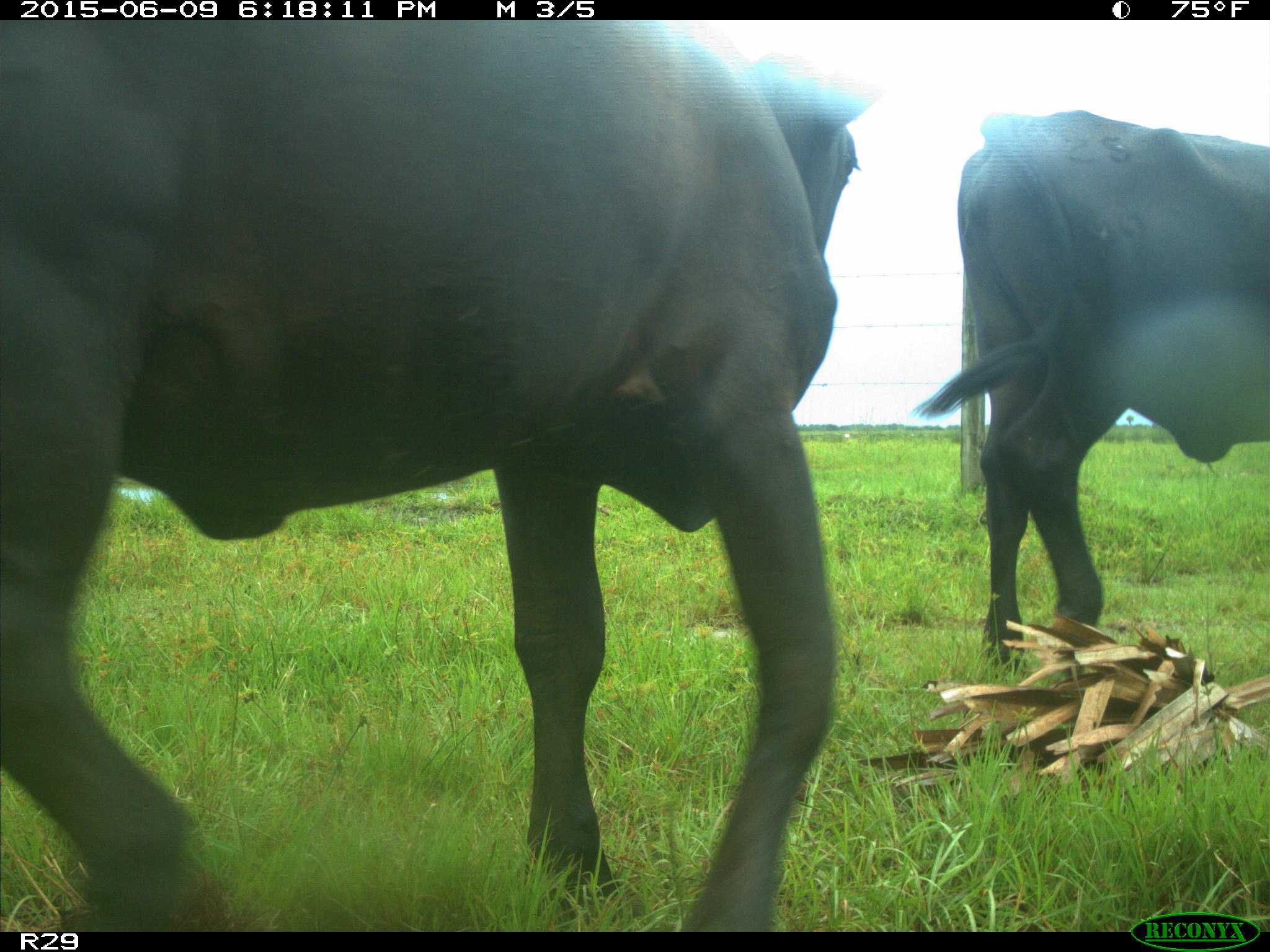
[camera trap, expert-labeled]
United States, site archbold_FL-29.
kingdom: Animalia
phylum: Chordata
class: Mammalia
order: Artiodactyla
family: Bovidae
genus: Bos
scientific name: Bos taurus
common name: domestic cow